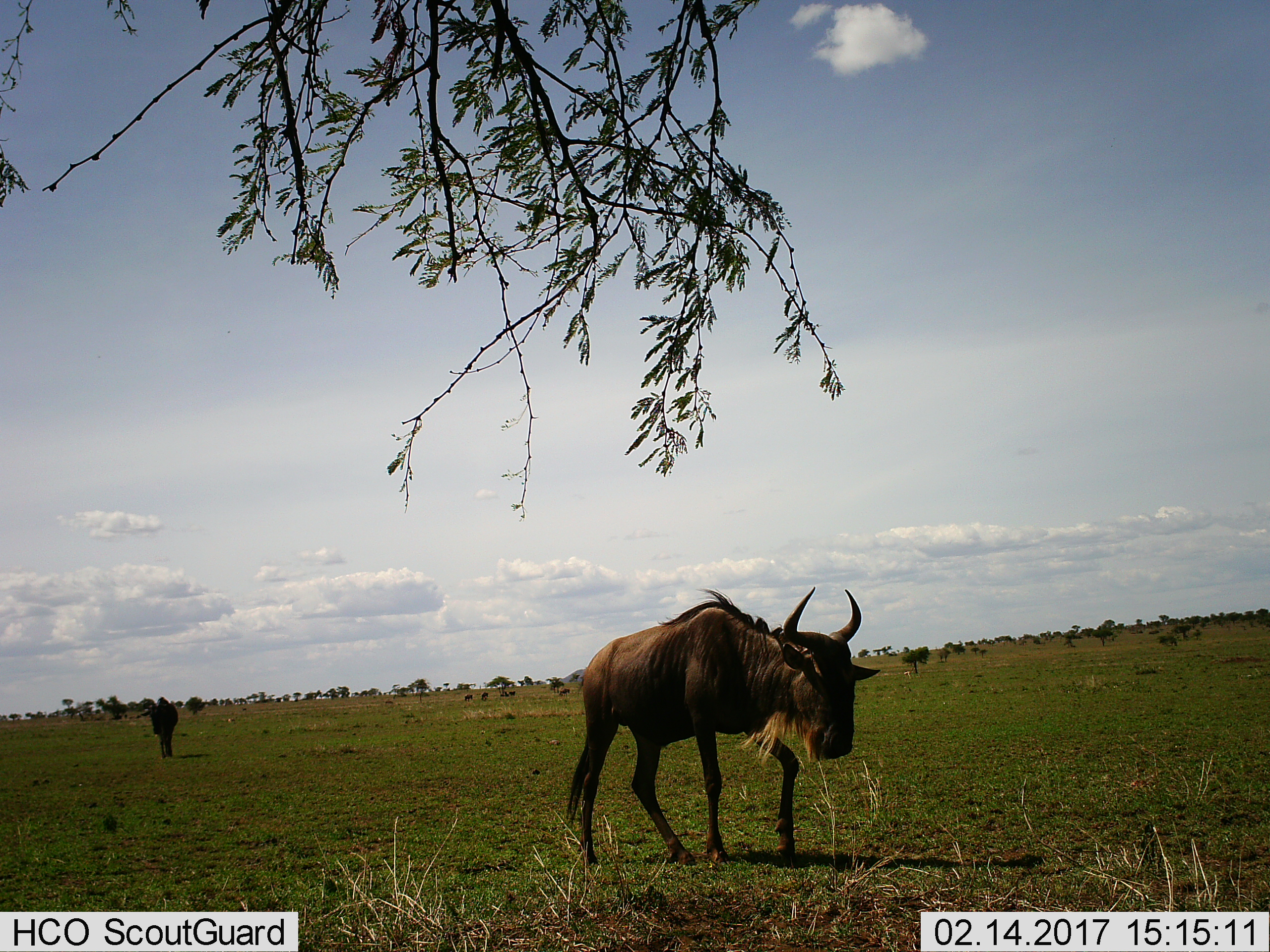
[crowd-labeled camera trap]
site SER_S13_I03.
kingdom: Animalia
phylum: Chordata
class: Mammalia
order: Artiodactyla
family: Bovidae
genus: Connochaetes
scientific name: Connochaetes taurinus taurinus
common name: blue wildebeest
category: wildebeestblue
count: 2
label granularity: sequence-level